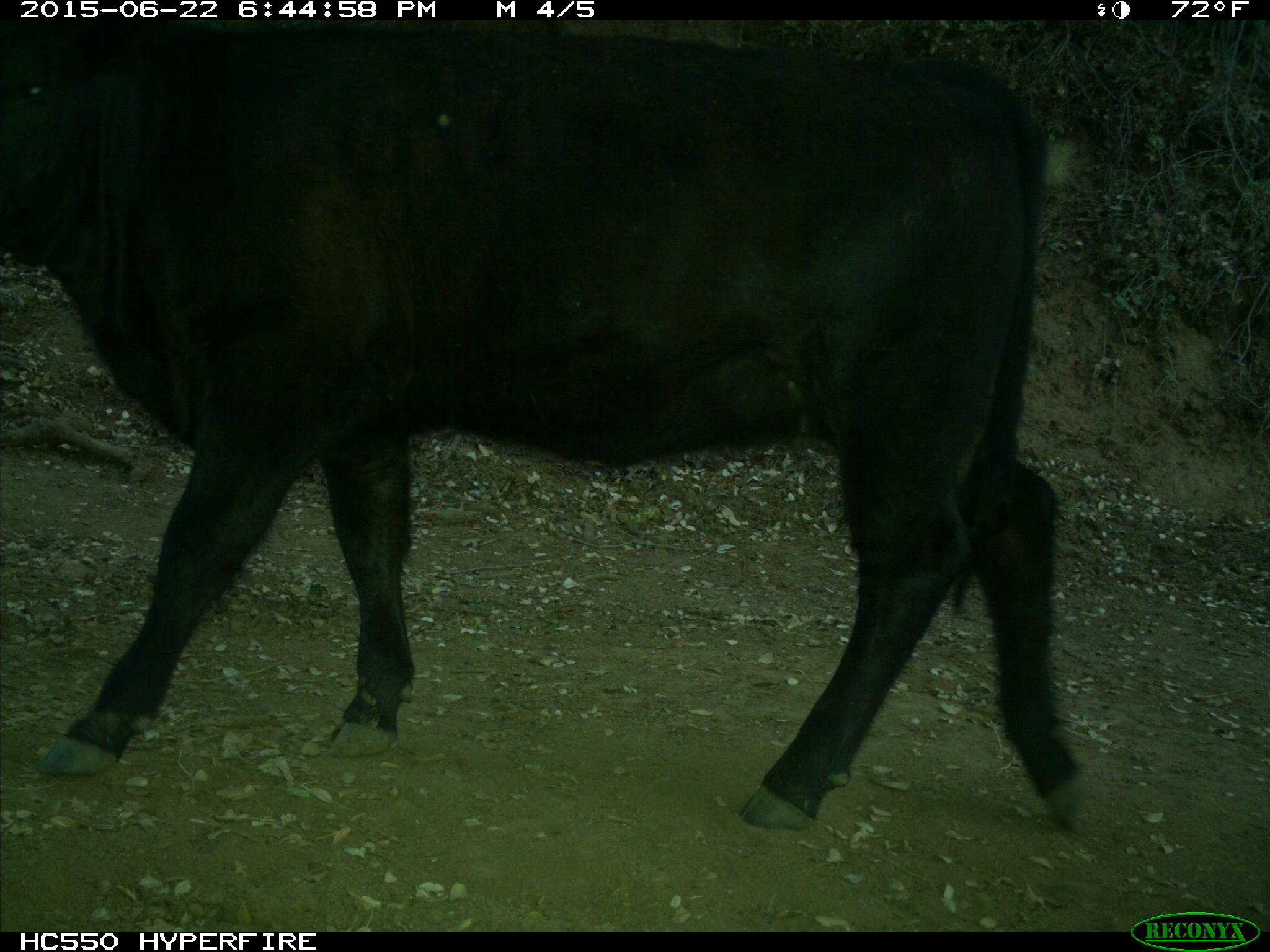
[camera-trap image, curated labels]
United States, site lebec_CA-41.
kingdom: Animalia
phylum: Chordata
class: Mammalia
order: Artiodactyla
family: Bovidae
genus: Bos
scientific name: Bos taurus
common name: domestic cow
Bos taurus (domestic cow).